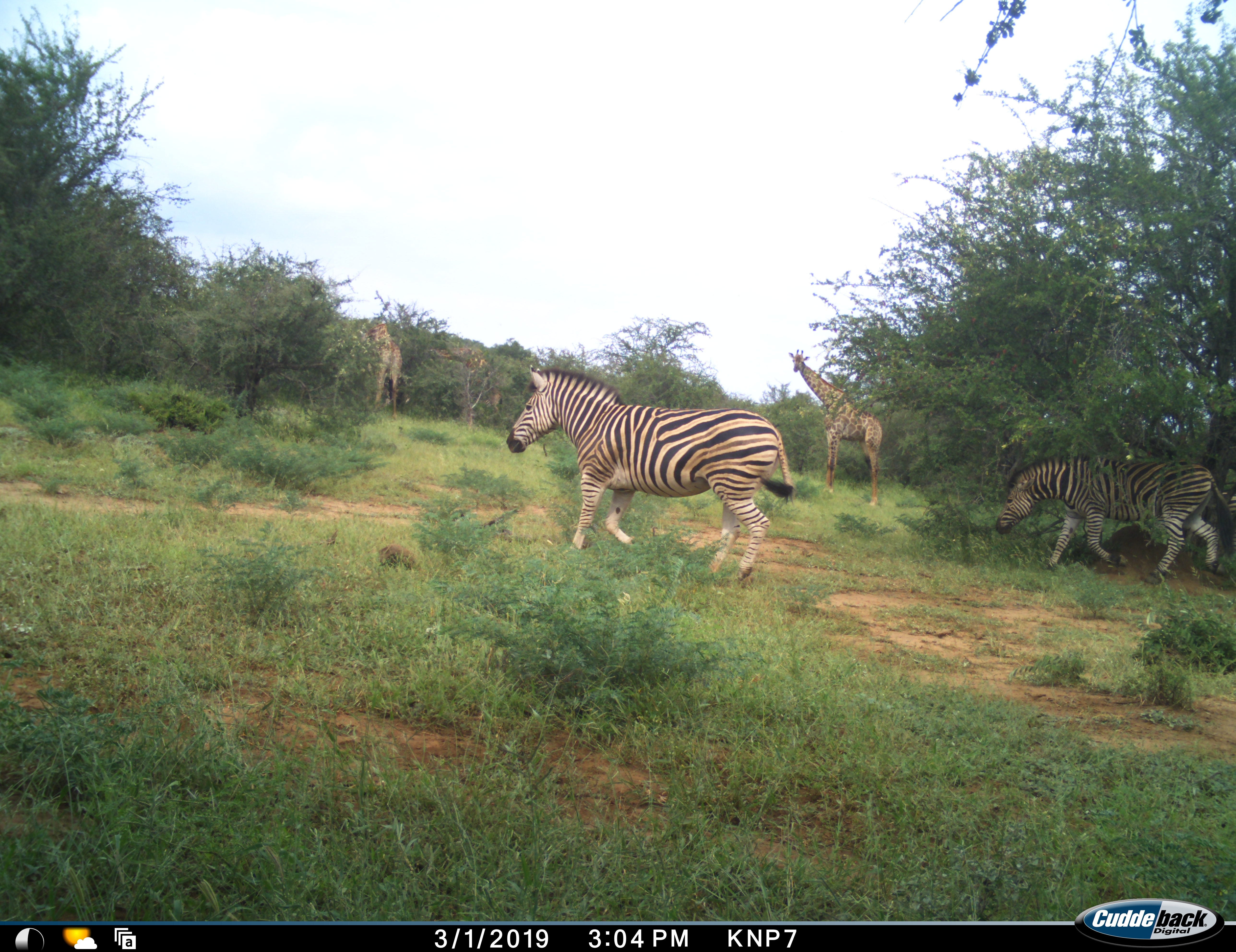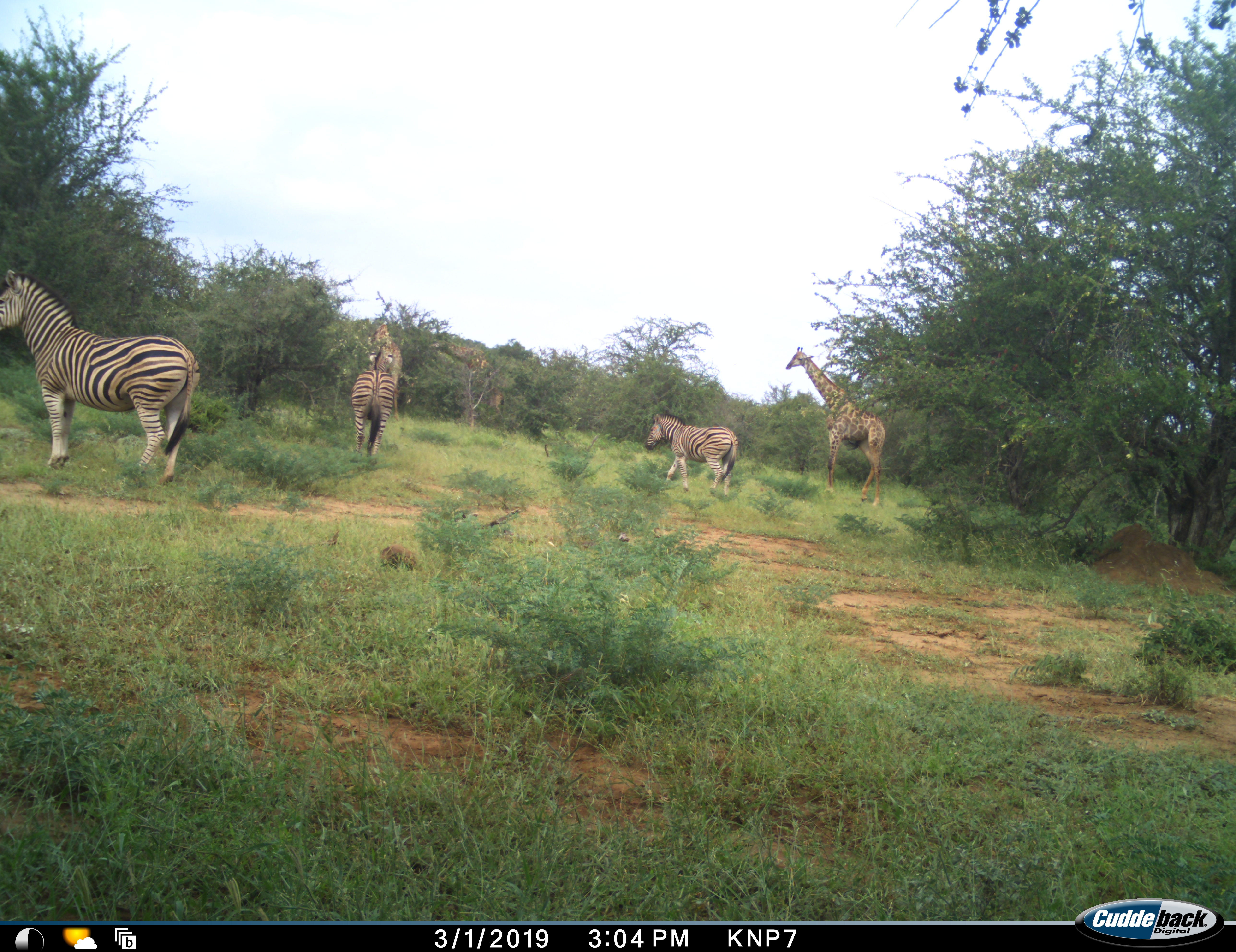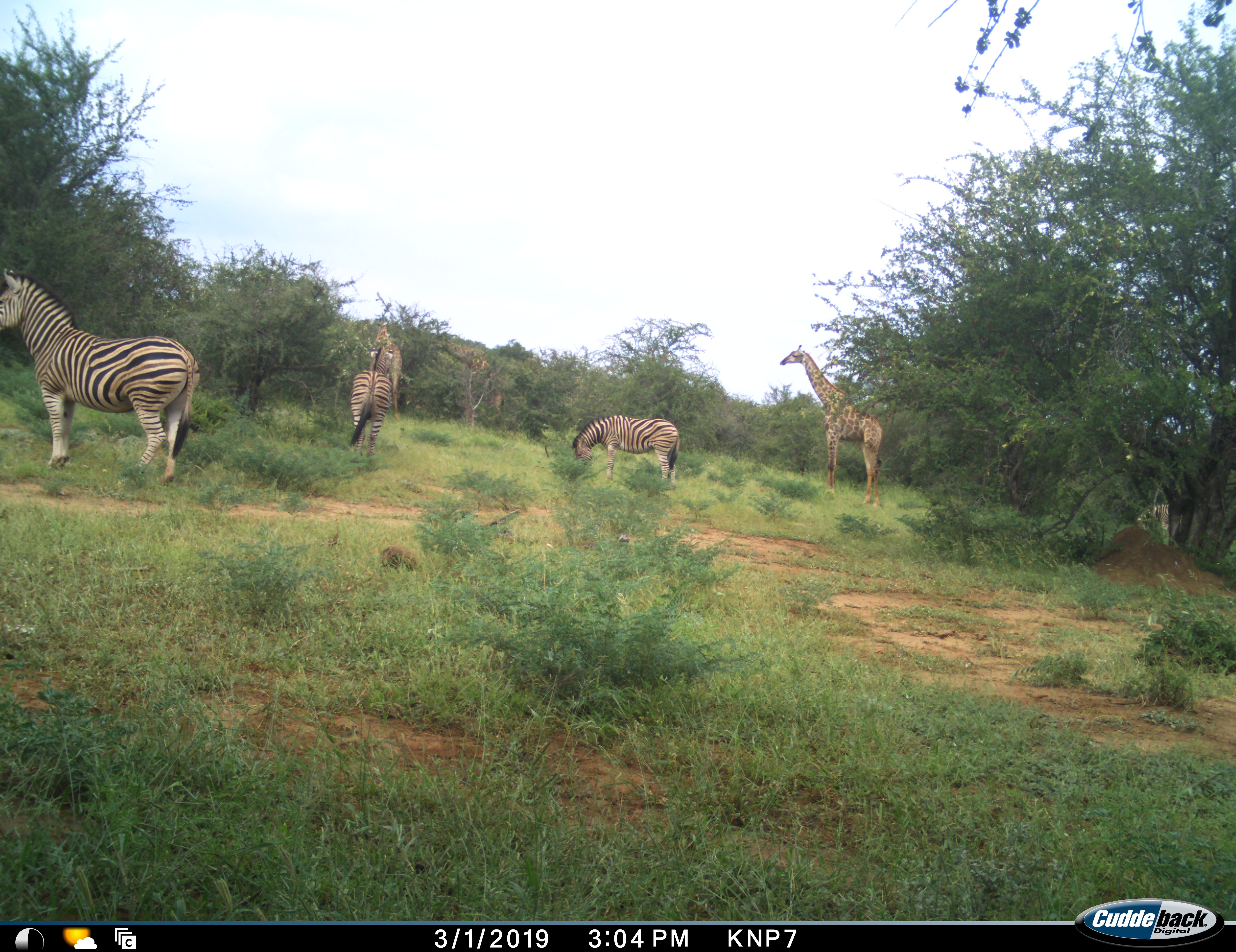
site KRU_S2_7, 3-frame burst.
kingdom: Animalia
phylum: Chordata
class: Mammalia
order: Artiodactyla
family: Giraffidae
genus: Giraffa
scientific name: Giraffa camelopardalis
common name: giraffe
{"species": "giraffe (Giraffa camelopardalis)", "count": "3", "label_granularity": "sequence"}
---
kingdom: Animalia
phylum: Chordata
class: Mammalia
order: Perissodactyla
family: Equidae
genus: Equus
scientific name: Equus quagga burchellii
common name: burchell's zebra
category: zebraburchells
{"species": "zebraburchells (burchell's zebra) (Equus quagga burchellii)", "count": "4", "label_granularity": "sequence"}